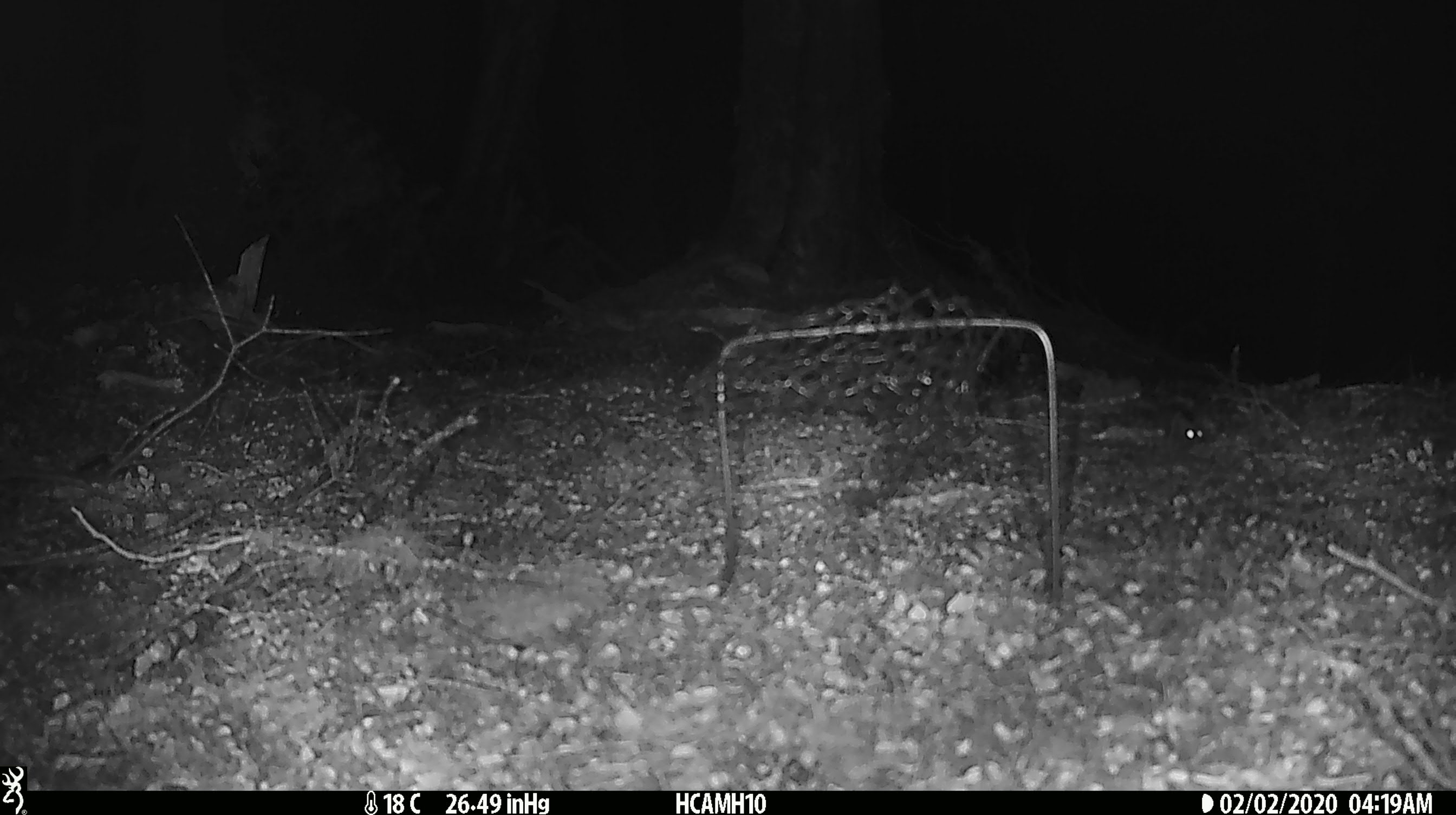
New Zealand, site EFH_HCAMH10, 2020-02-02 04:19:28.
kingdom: Animalia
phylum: Chordata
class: Mammalia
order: Rodentia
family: Muridae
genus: Mus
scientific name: Mus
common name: mouse